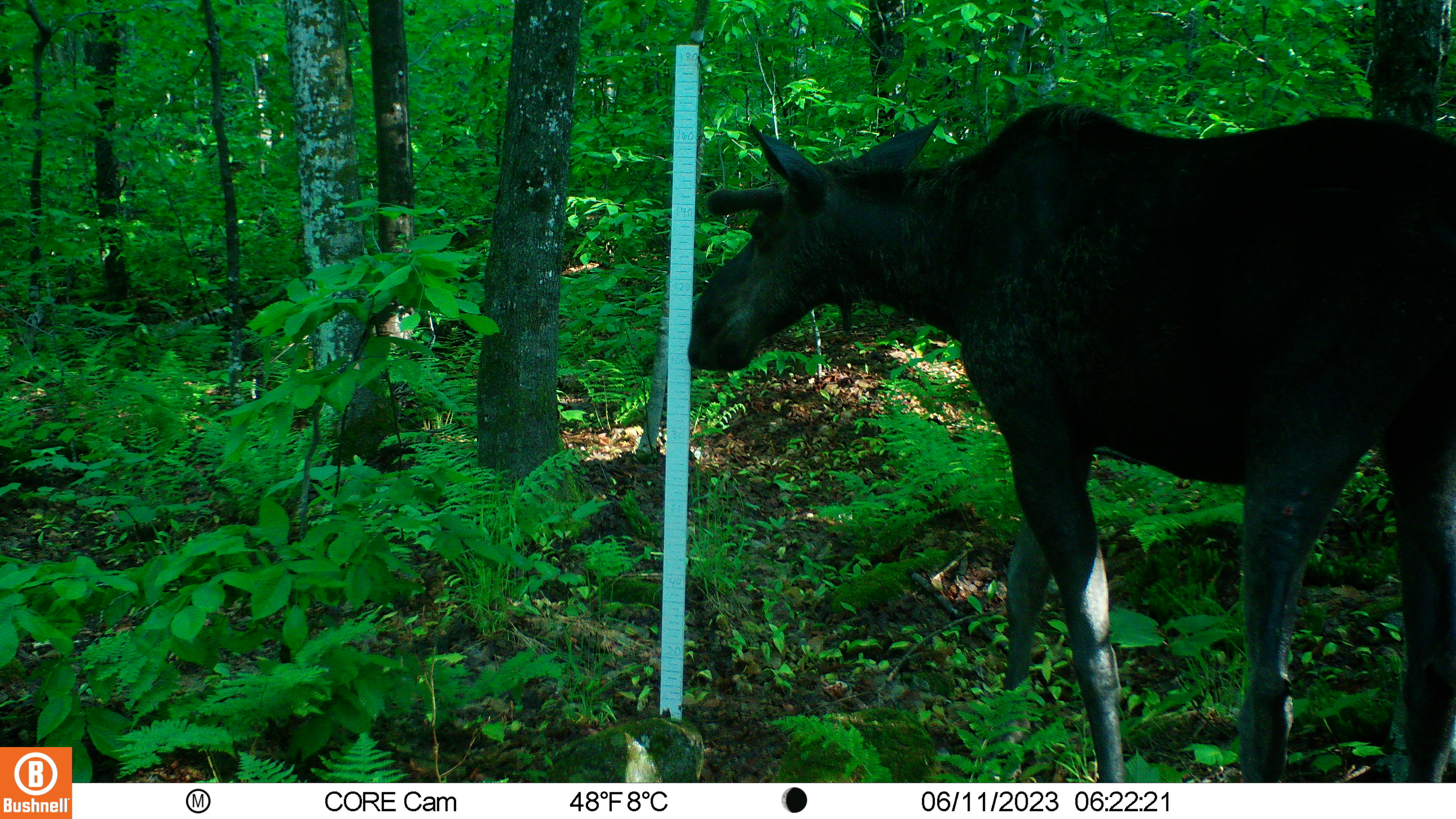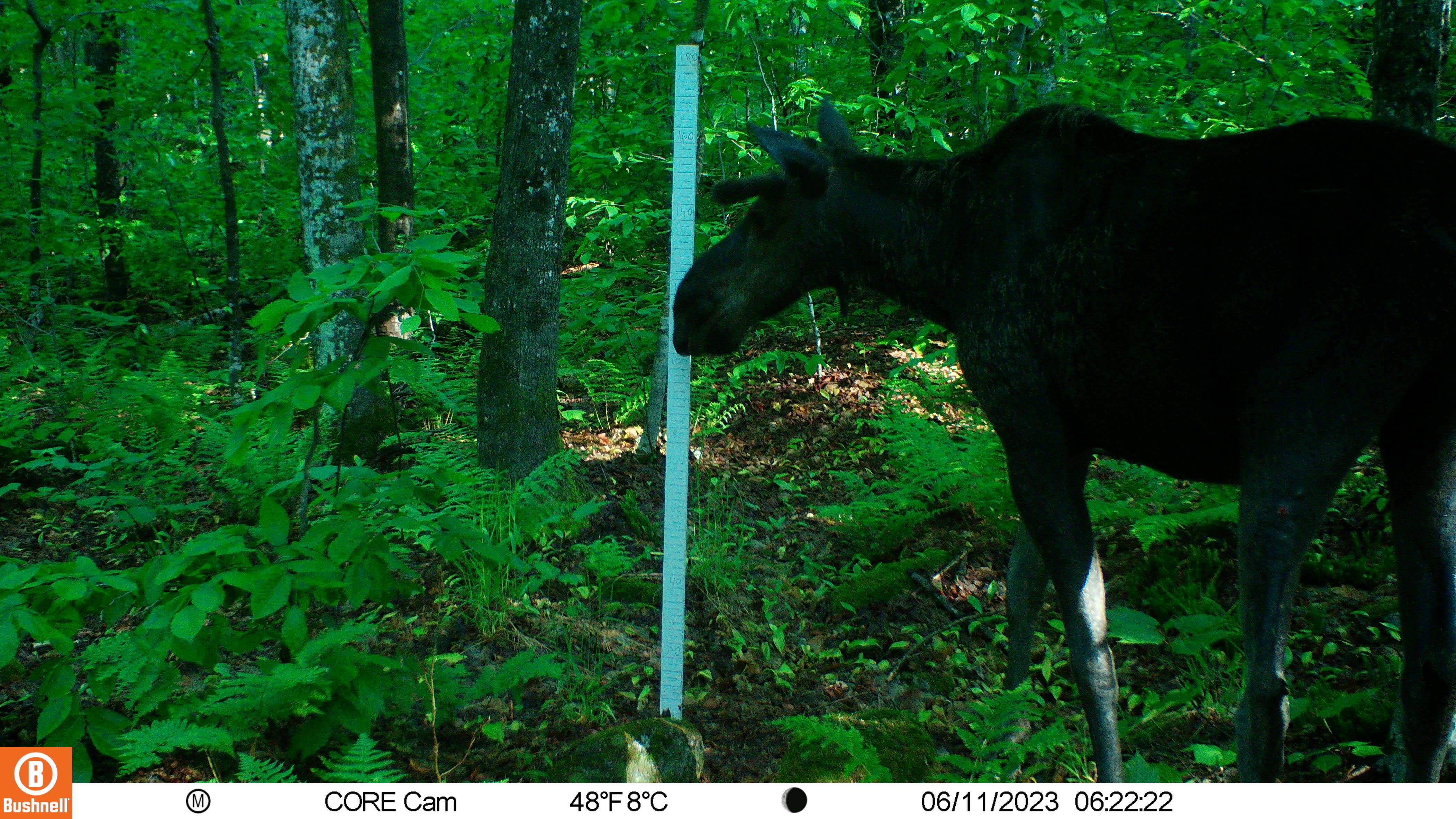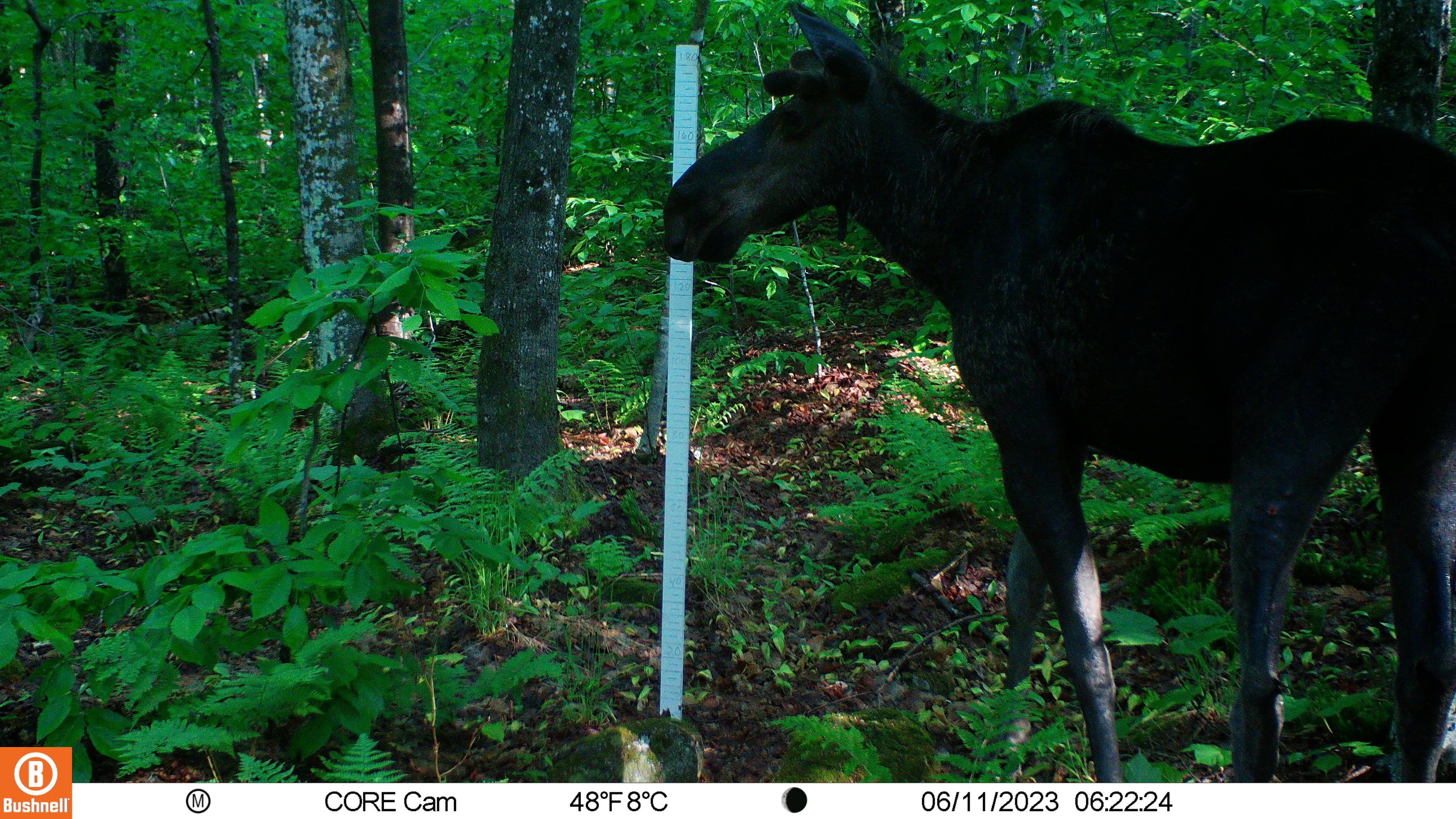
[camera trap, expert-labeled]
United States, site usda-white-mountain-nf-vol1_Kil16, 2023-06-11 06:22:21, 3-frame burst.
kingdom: Animalia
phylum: Chordata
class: Mammalia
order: Artiodactyla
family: Cervidae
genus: Alces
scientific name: Alces alces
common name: moose